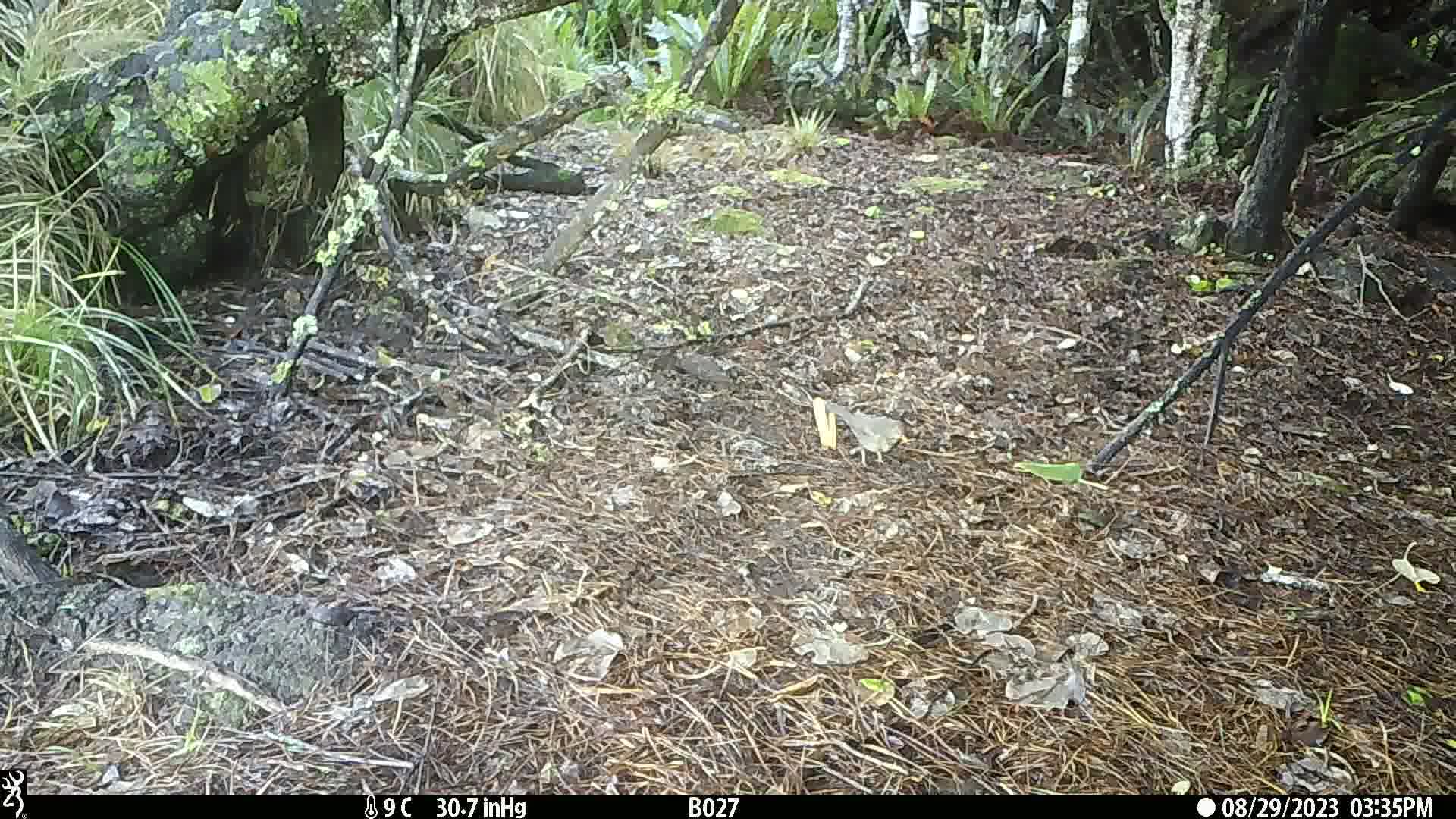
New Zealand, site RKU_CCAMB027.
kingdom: Animalia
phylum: Chordata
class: Aves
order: Passeriformes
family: Turdidae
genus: Turdus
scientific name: Turdus merula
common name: eurasian blackbird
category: blackbird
Blackbird (eurasian blackbird) (Turdus merula).